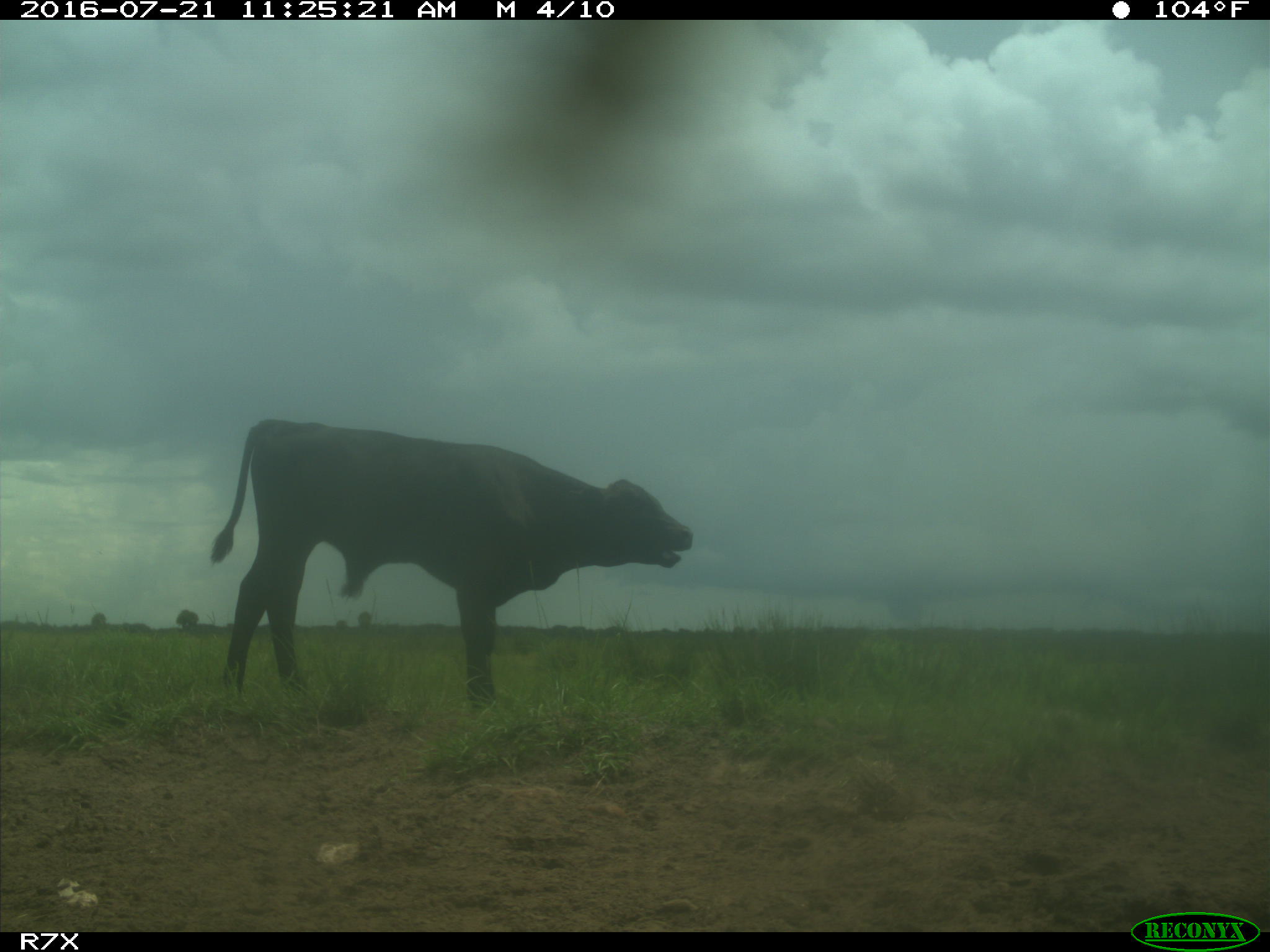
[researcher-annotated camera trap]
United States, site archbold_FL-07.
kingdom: Animalia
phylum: Chordata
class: Mammalia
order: Artiodactyla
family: Bovidae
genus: Bos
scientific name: Bos taurus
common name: domestic cow